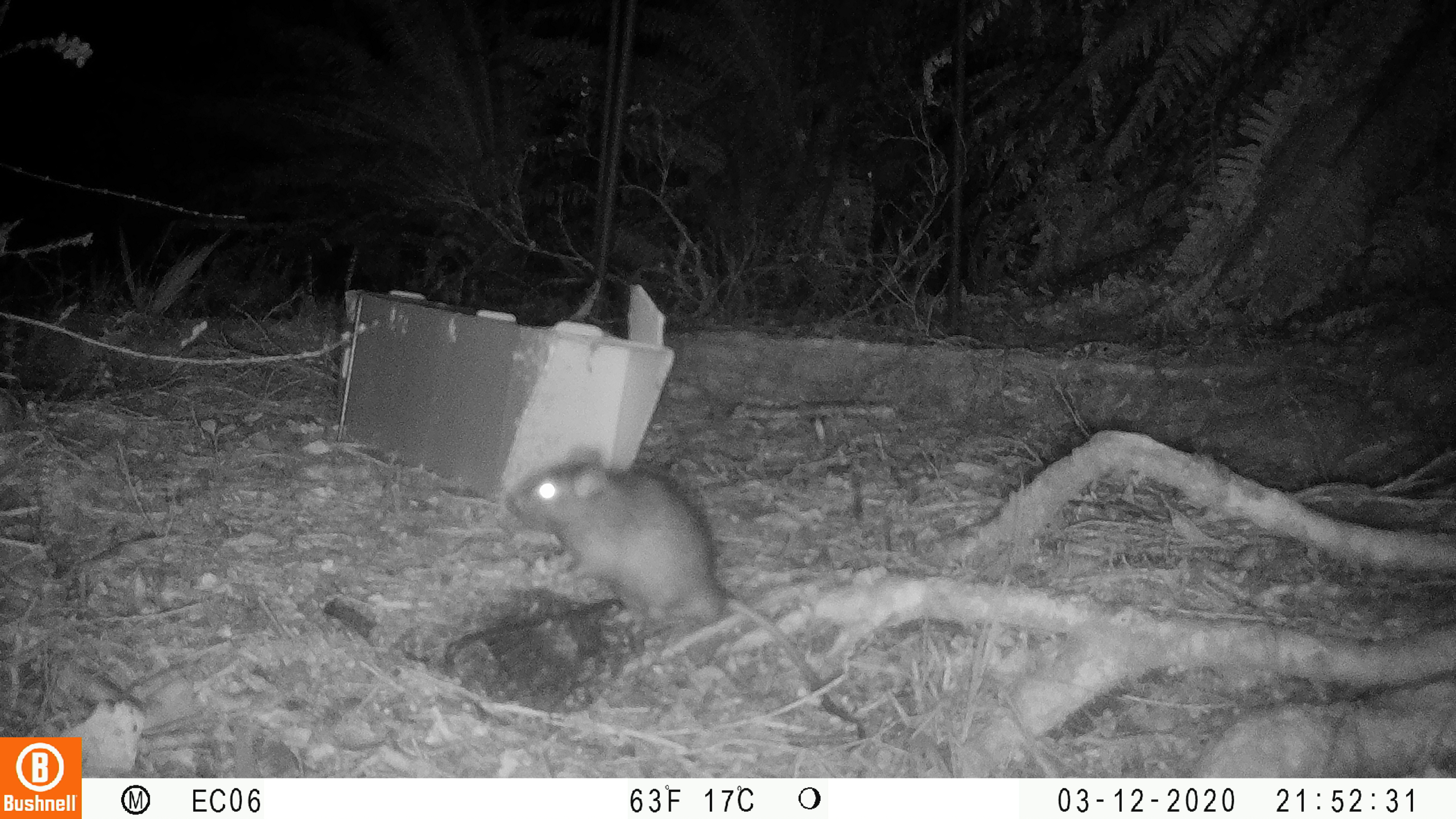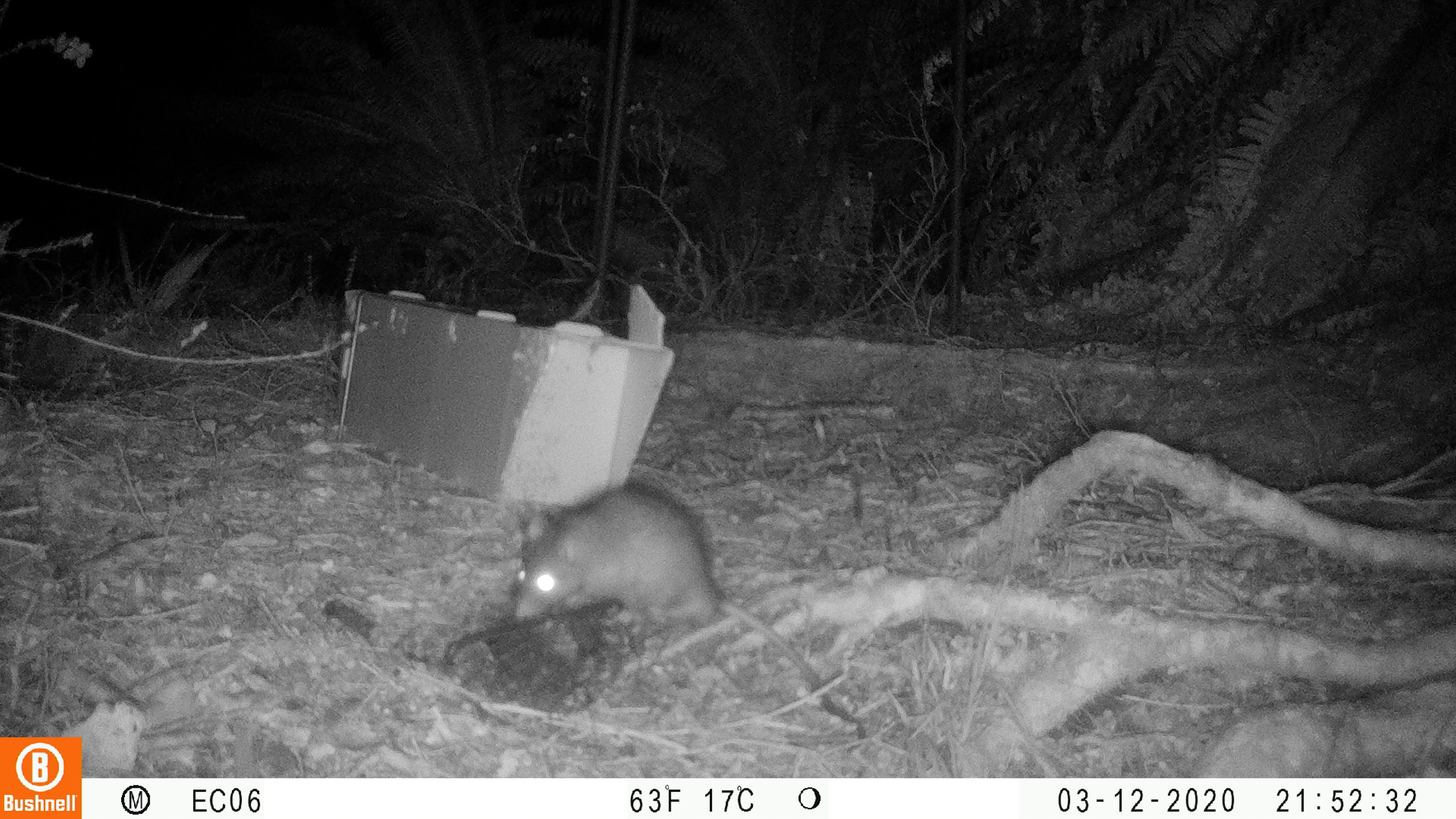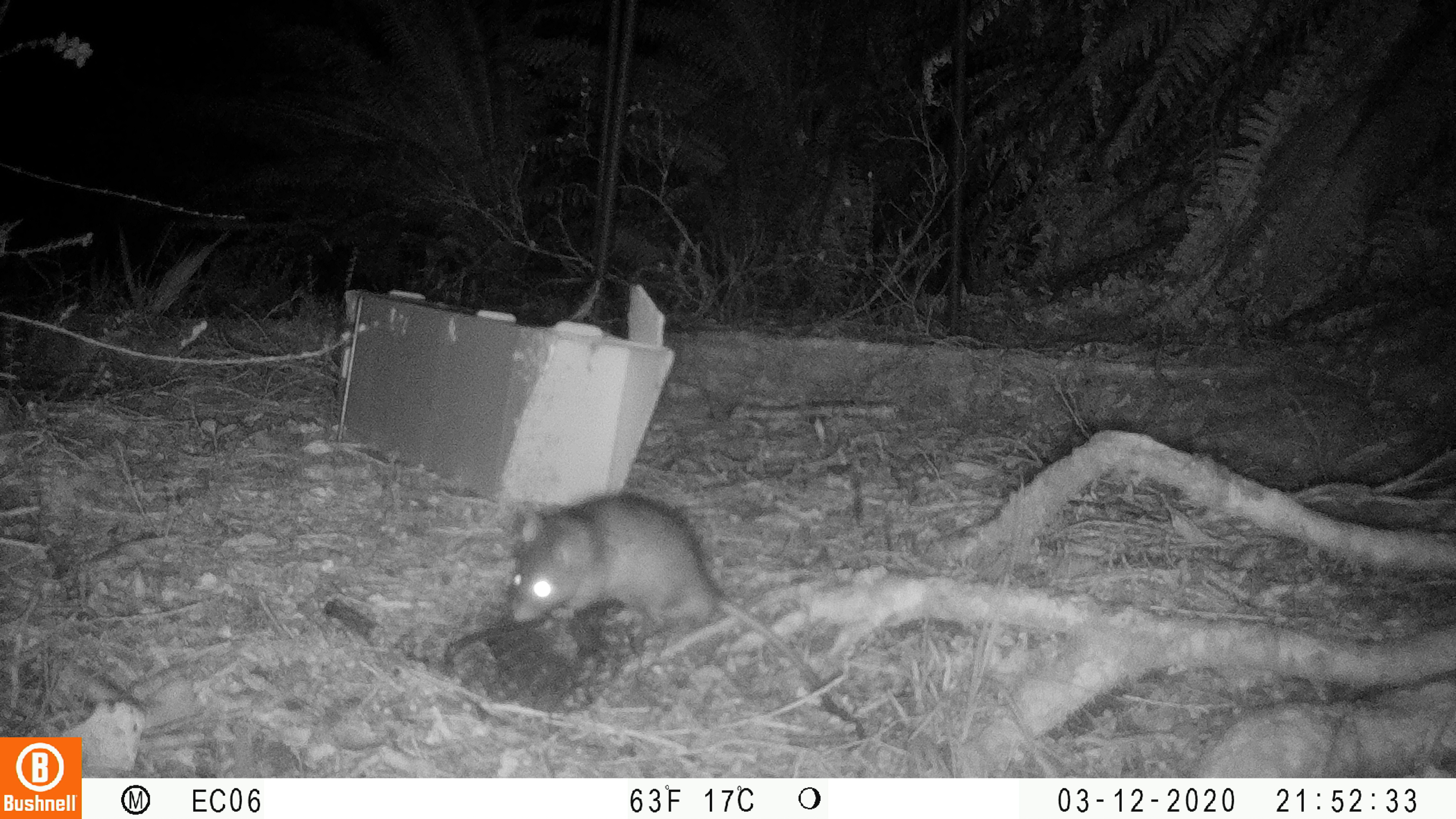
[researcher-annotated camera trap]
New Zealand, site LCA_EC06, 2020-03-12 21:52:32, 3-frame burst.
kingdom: Animalia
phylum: Chordata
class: Mammalia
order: Rodentia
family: Muridae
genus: Rattus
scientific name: Rattus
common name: rat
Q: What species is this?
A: Rat (Rattus).